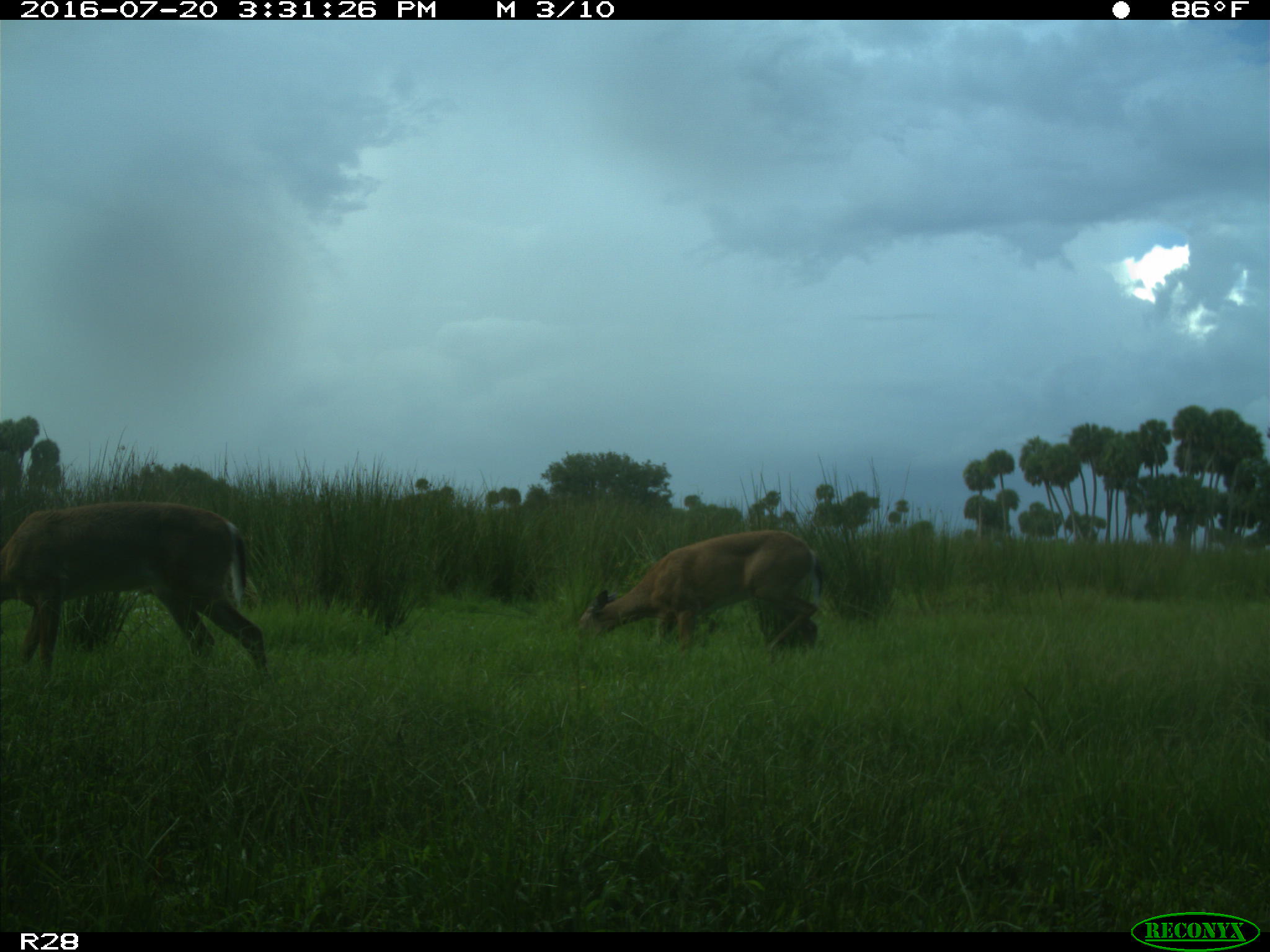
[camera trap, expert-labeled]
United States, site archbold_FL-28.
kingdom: Animalia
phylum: Chordata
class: Mammalia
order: Artiodactyla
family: Cervidae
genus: Odocoileus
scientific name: Odocoileus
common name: deer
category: unidentified deer